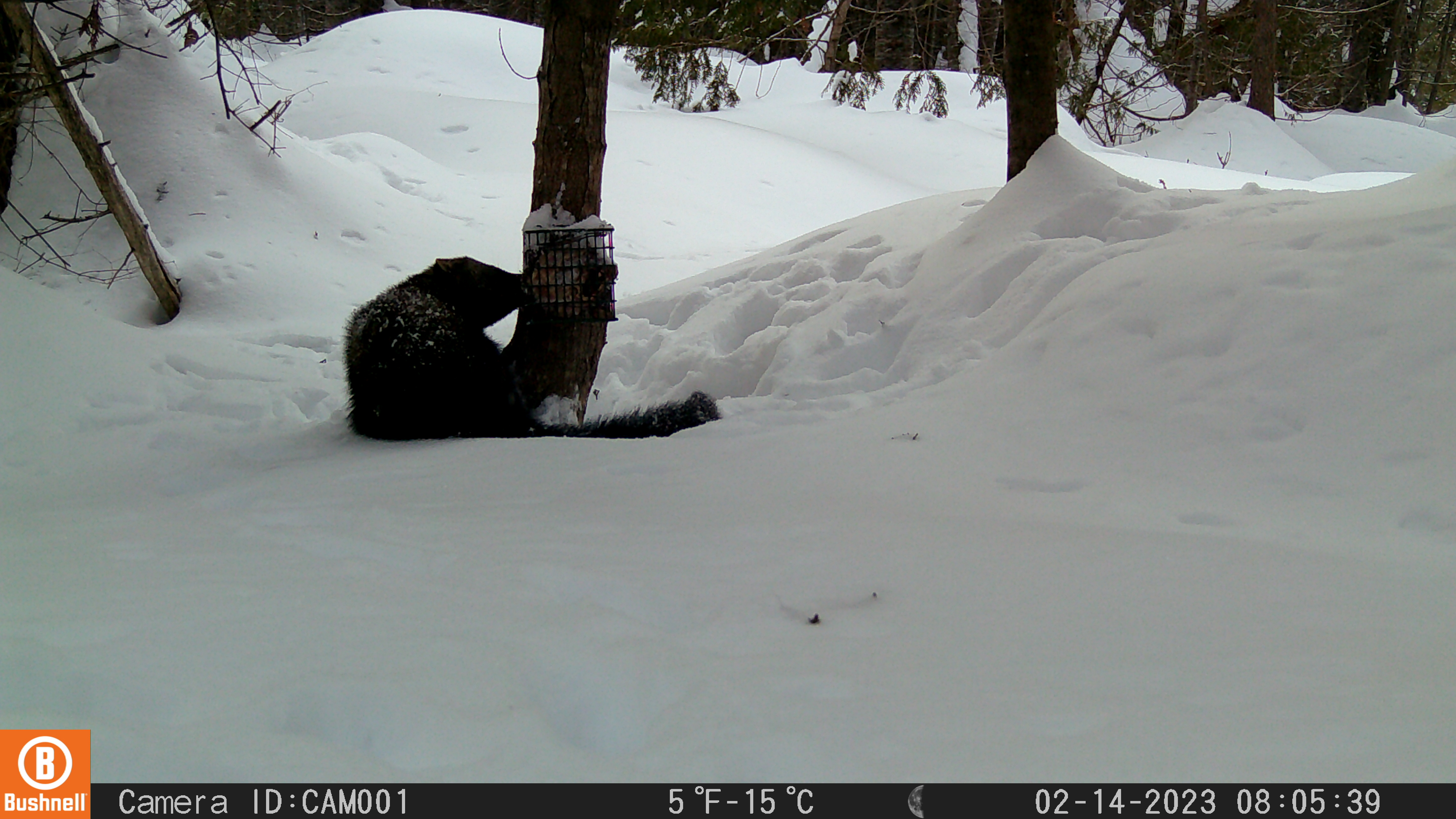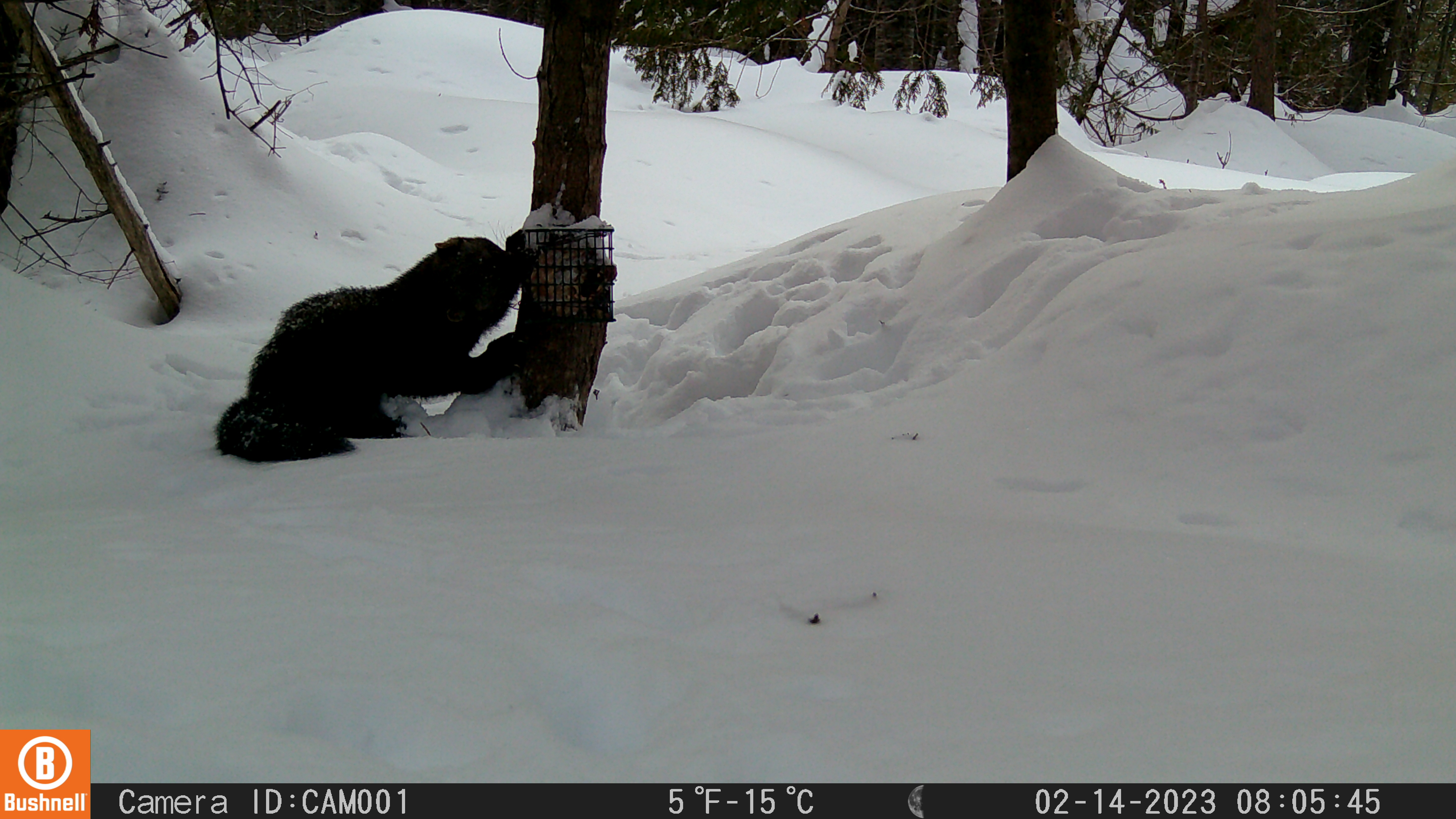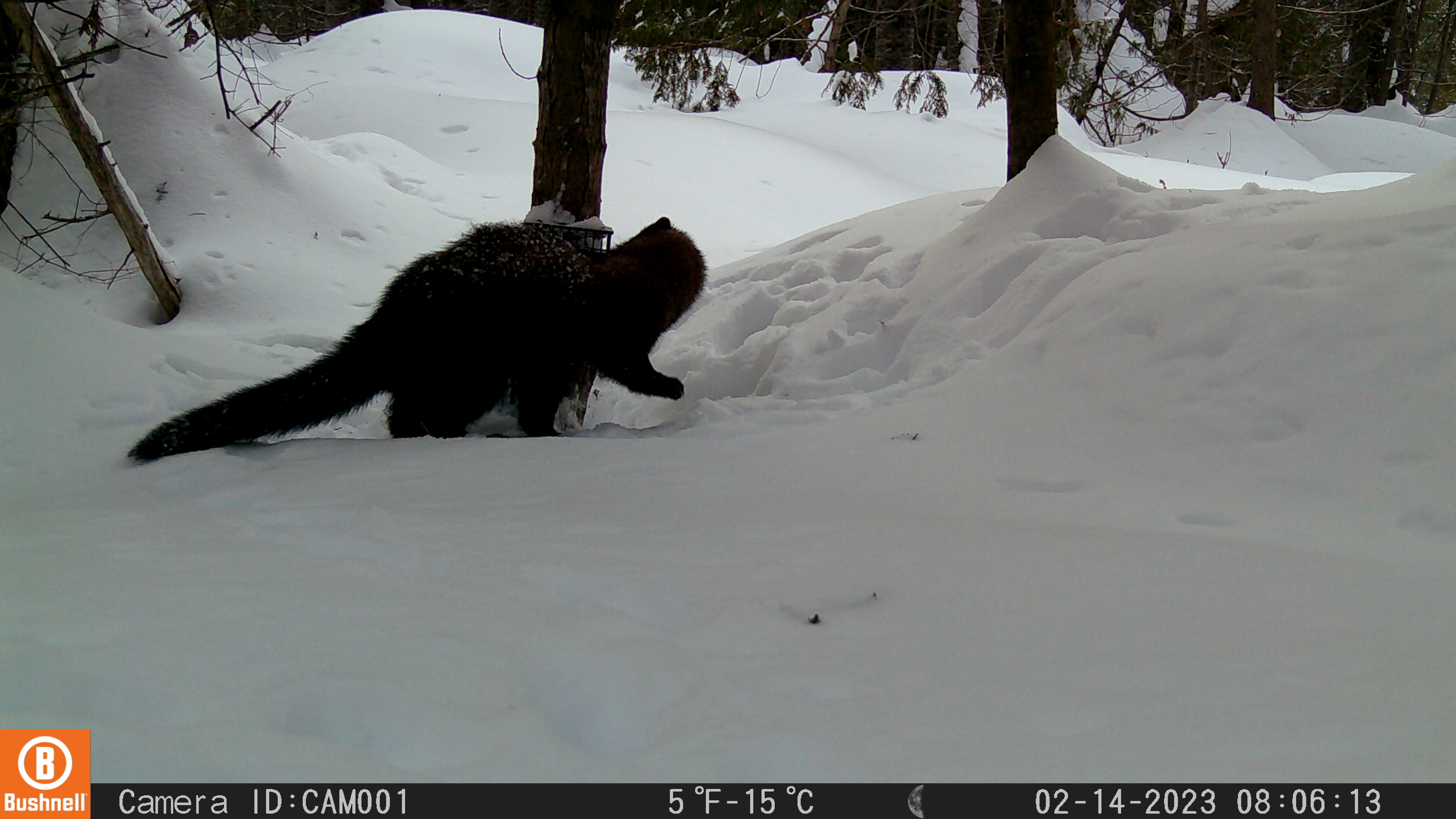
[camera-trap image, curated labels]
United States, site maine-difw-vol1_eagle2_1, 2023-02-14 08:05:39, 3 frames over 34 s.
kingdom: Animalia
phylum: Chordata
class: Mammalia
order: Carnivora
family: Mustelidae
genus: Pekania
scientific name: Pekania pennanti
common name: fisher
Fisher (Pekania pennanti).